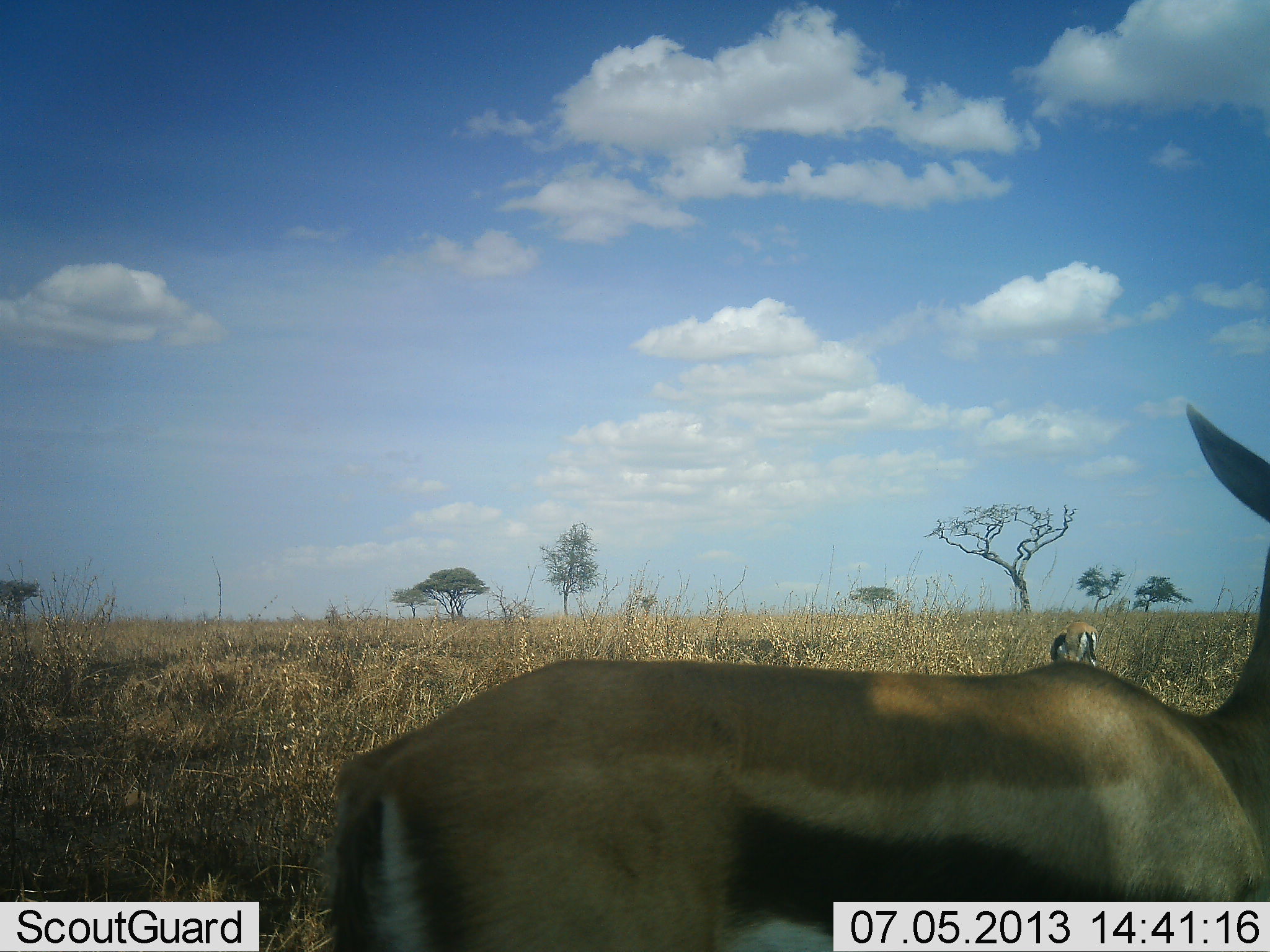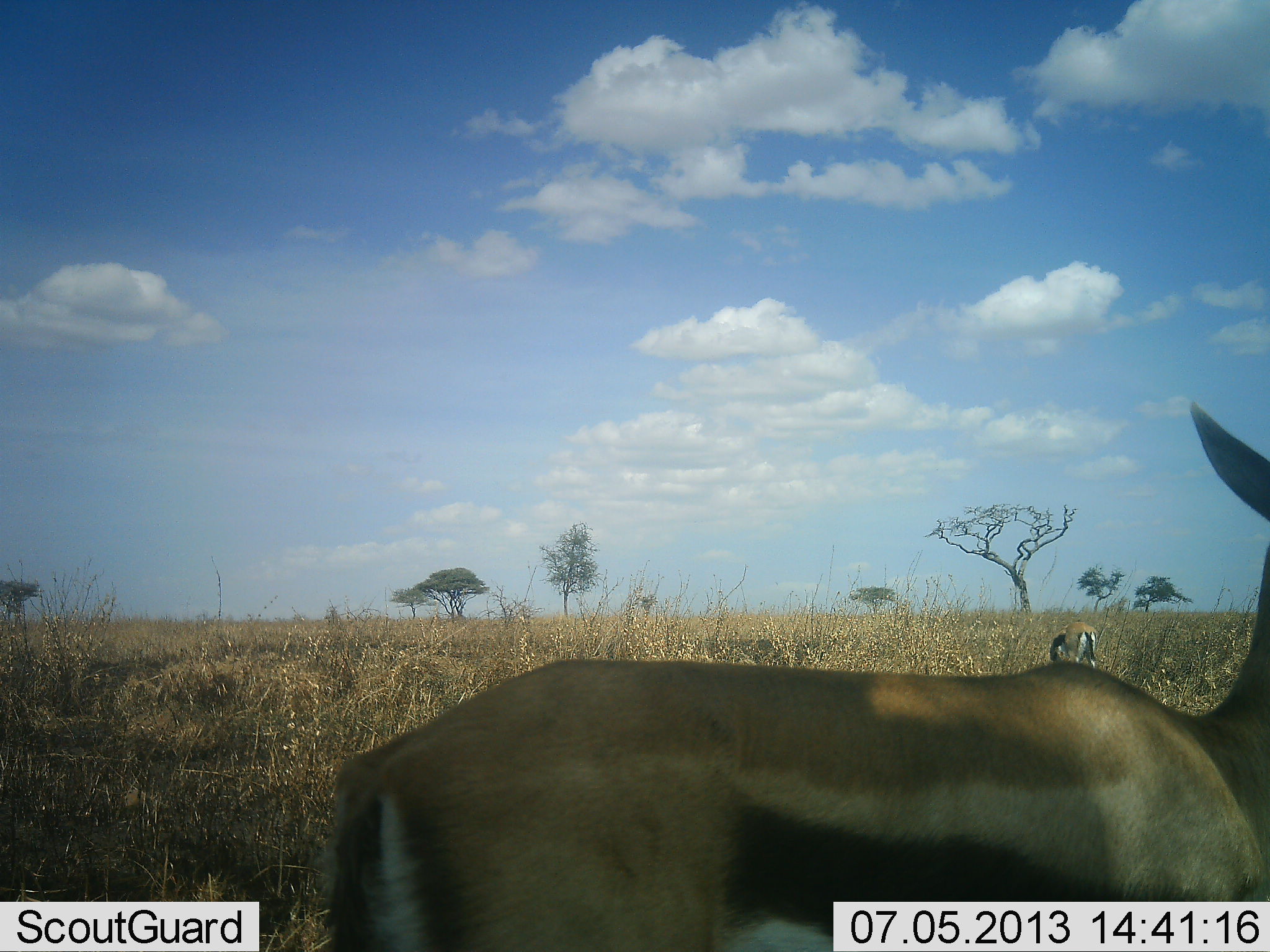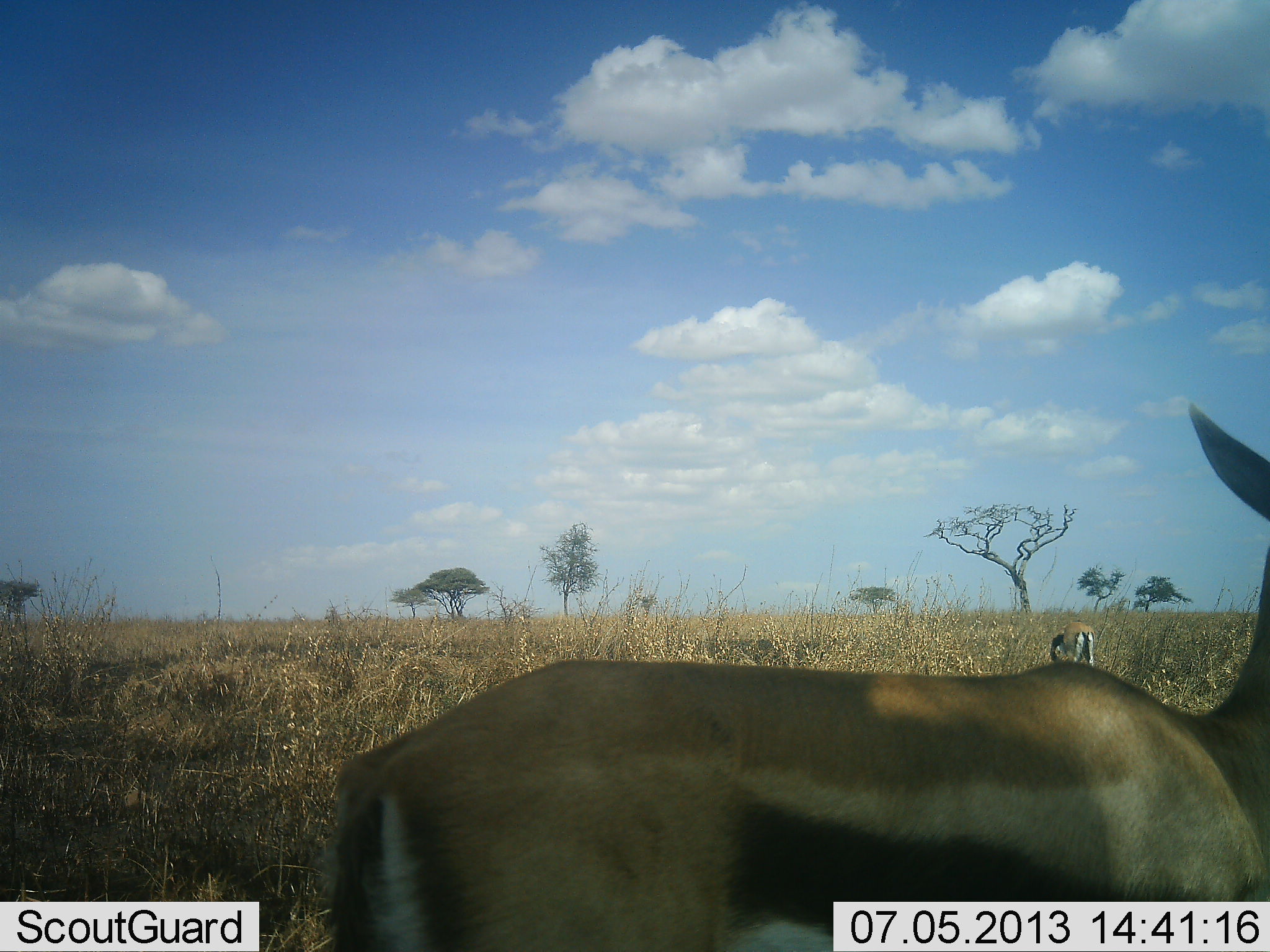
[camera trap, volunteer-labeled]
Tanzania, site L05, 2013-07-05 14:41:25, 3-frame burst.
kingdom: Animalia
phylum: Chordata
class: Mammalia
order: Artiodactyla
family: Bovidae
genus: Eudorcas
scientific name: Eudorcas thomsonii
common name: thomson's gazelle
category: gazellethomsons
Gazellethomsons (thomson's gazelle) (Eudorcas thomsonii), count 2. Behavior (volunteer vote fractions): standing 90%, resting 0%, moving 0%, interacting 0%. Young present (vote fraction): 0%. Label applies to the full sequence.